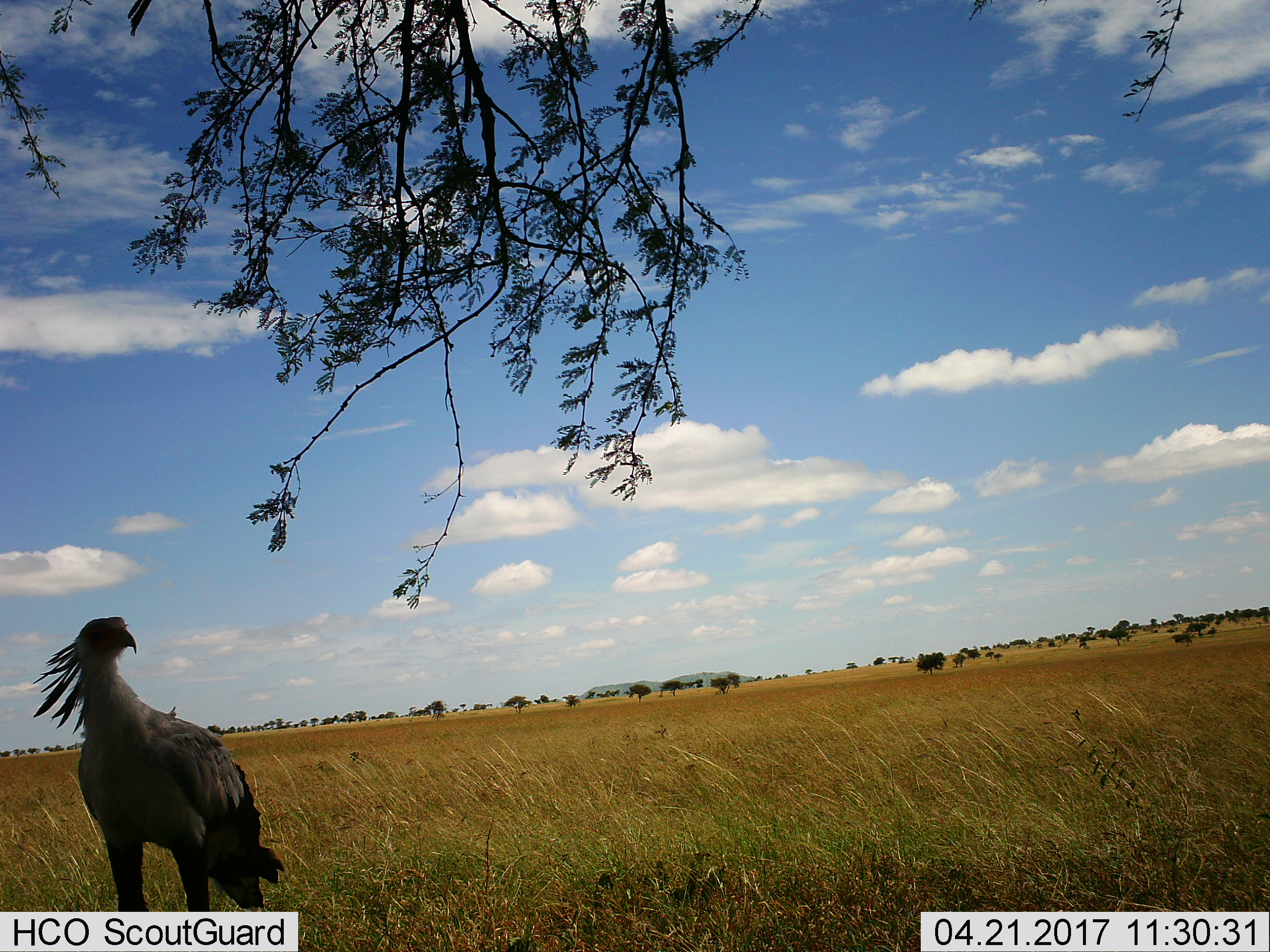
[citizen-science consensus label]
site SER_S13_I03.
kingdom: Animalia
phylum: Chordata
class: Aves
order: Accipitriformes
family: Sagittariidae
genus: Sagittarius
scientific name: Sagittarius serpentarius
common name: secretarybird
Secretarybird (Sagittarius serpentarius), count 1. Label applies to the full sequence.